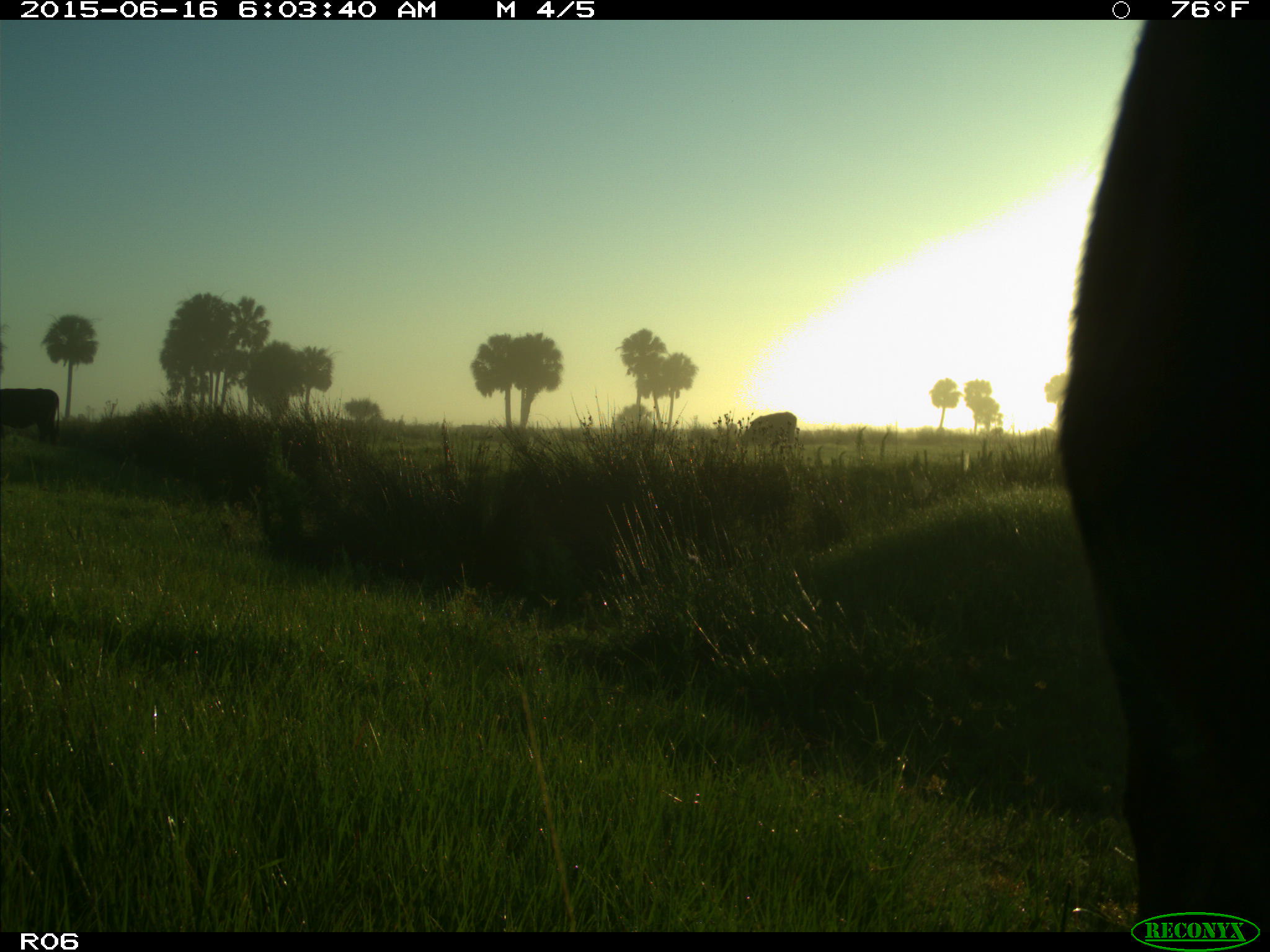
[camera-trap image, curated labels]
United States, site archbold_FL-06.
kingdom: Animalia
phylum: Chordata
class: Mammalia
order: Artiodactyla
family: Bovidae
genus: Bos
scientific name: Bos taurus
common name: domestic cow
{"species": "Bos taurus (domestic cow)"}